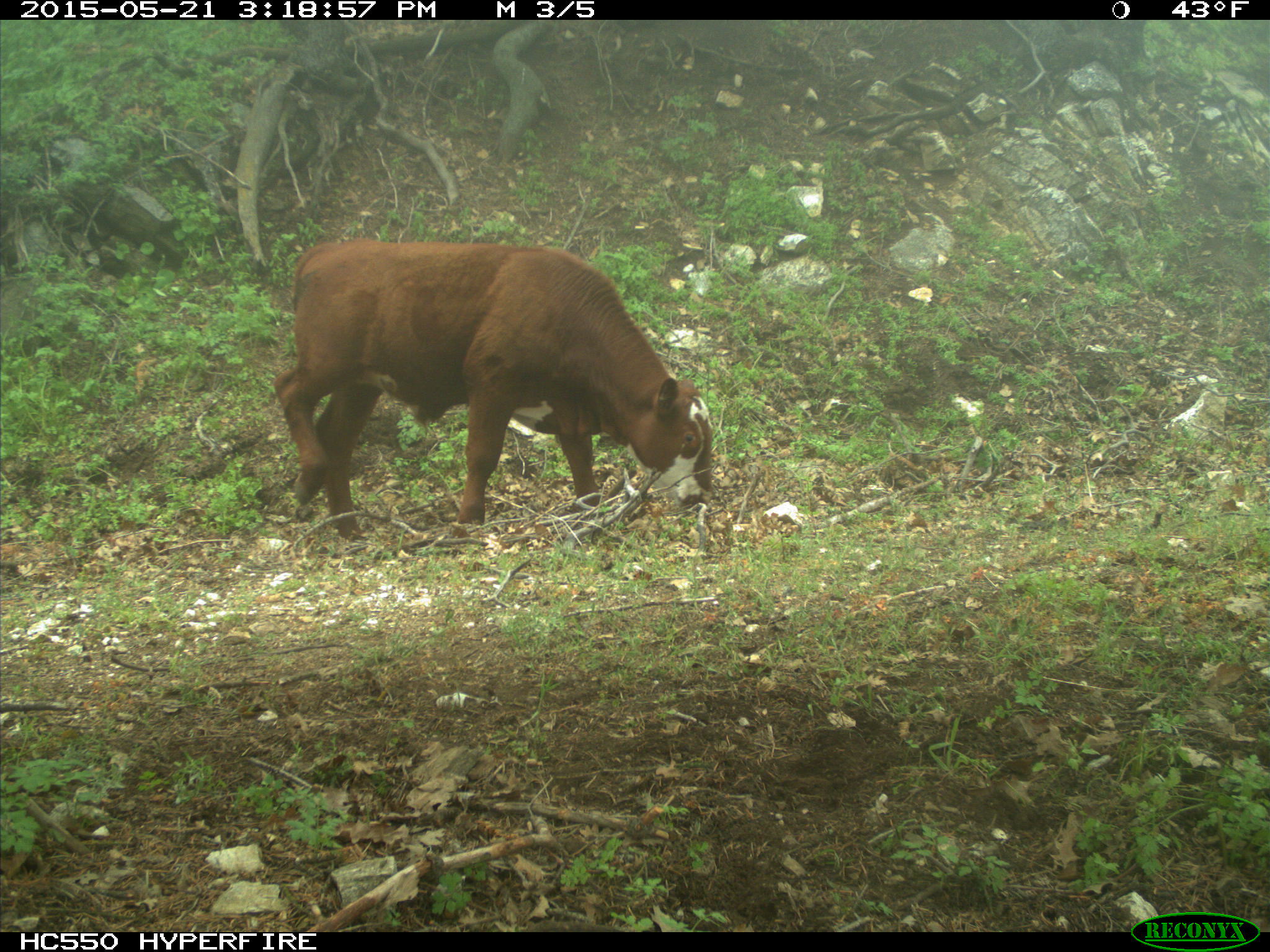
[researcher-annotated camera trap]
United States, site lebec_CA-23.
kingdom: Animalia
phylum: Chordata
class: Mammalia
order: Artiodactyla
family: Bovidae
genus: Bos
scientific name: Bos taurus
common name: domestic cow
Bos taurus (domestic cow).